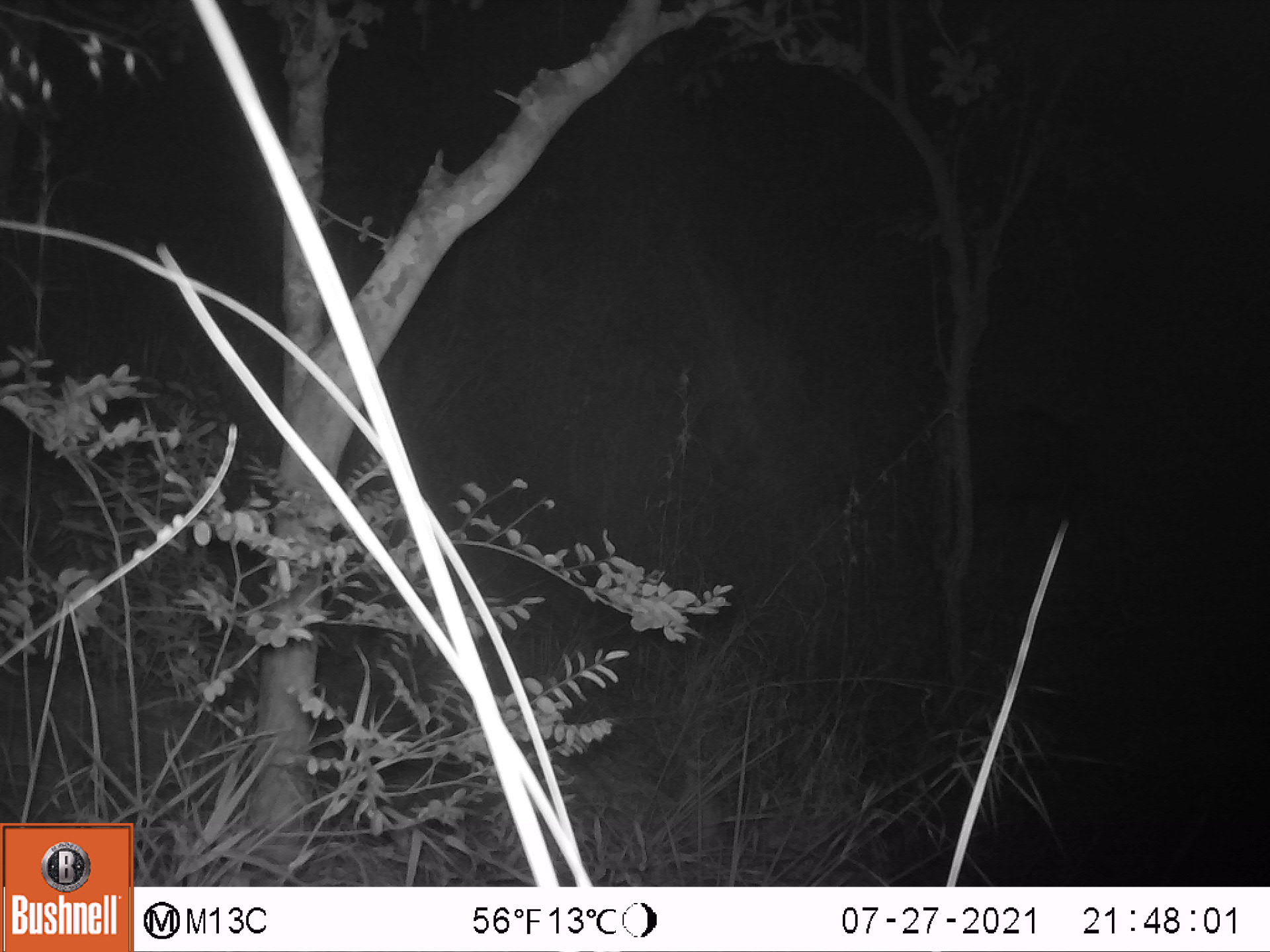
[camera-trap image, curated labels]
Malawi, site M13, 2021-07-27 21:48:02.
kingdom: Animalia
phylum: Chordata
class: Mammalia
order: Artiodactyla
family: Suidae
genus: Potamochoerus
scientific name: Potamochoerus larvatus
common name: bushpig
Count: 1.